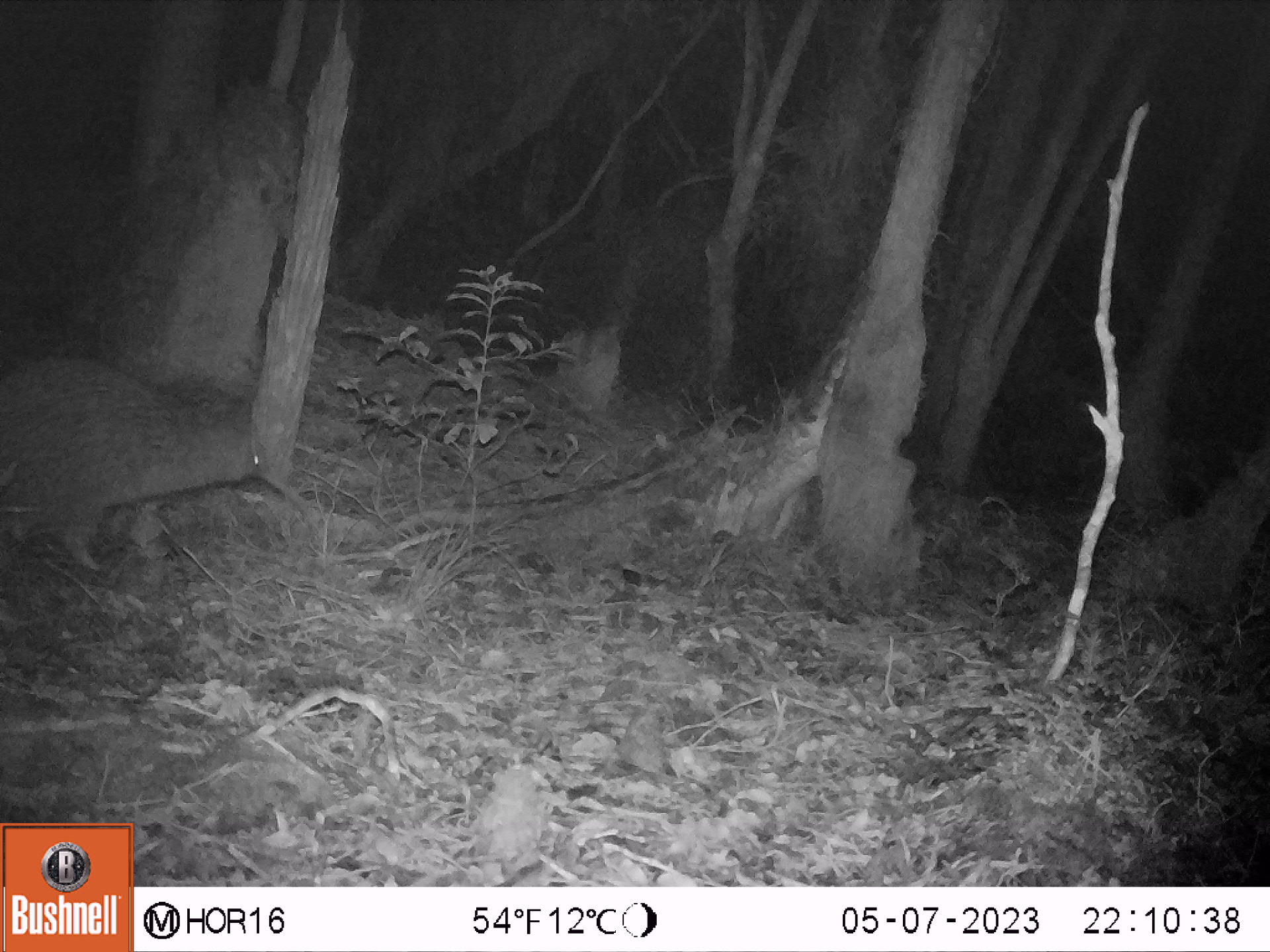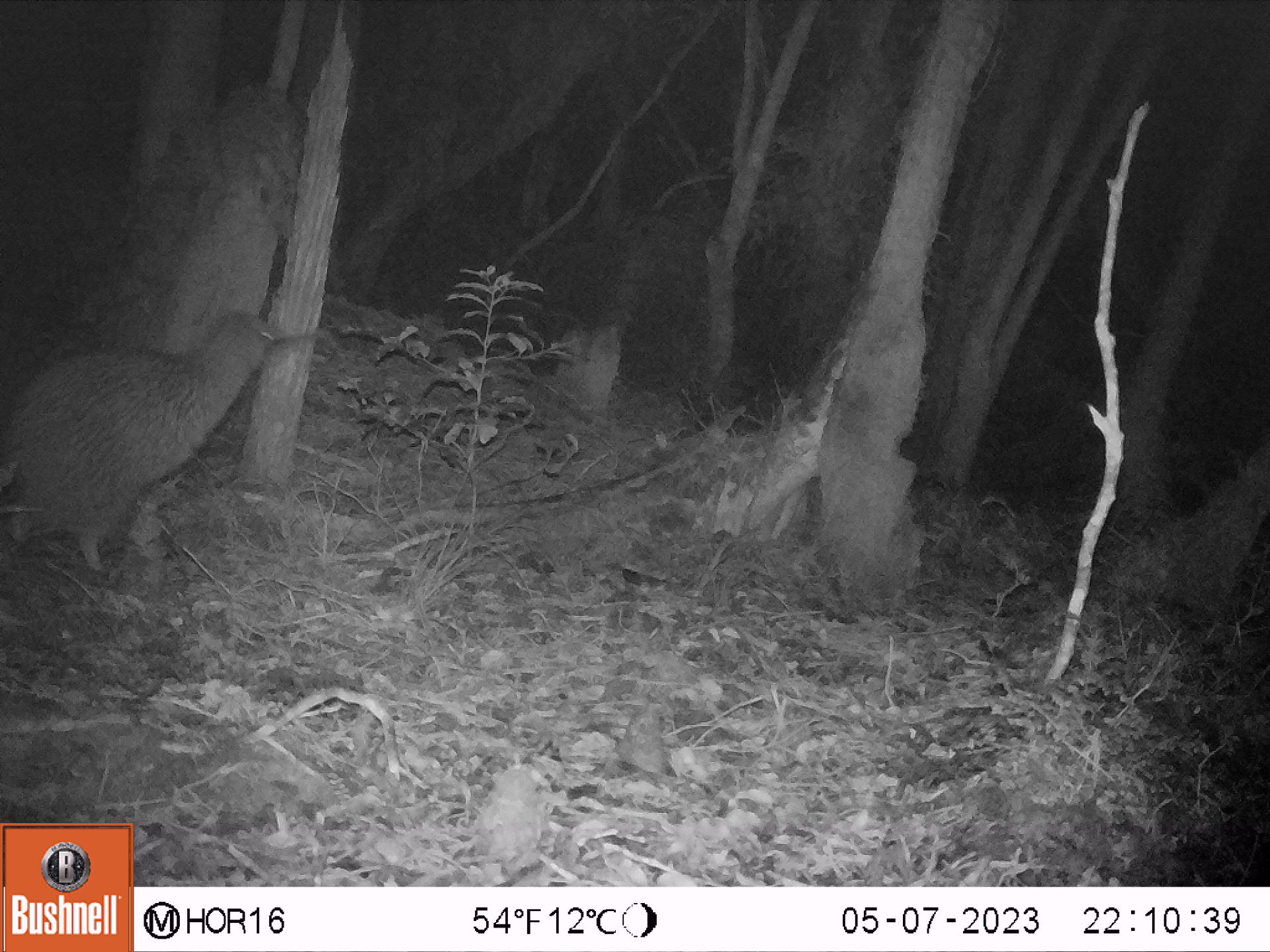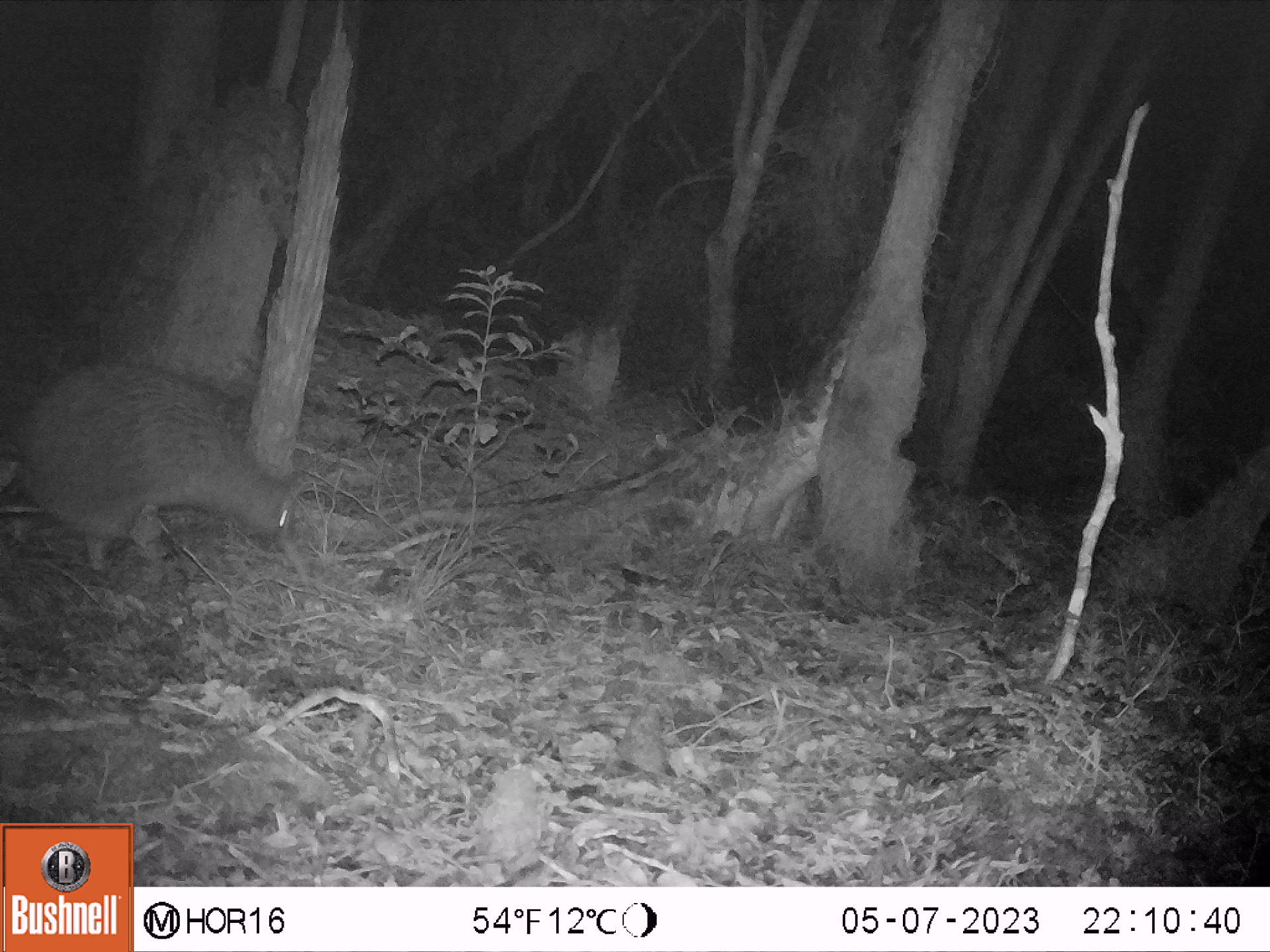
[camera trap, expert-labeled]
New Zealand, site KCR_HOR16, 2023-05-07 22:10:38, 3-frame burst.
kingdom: Animalia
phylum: Chordata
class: Aves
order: Apterygiformes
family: Apterygidae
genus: Apteryx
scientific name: Apteryx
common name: kiwi